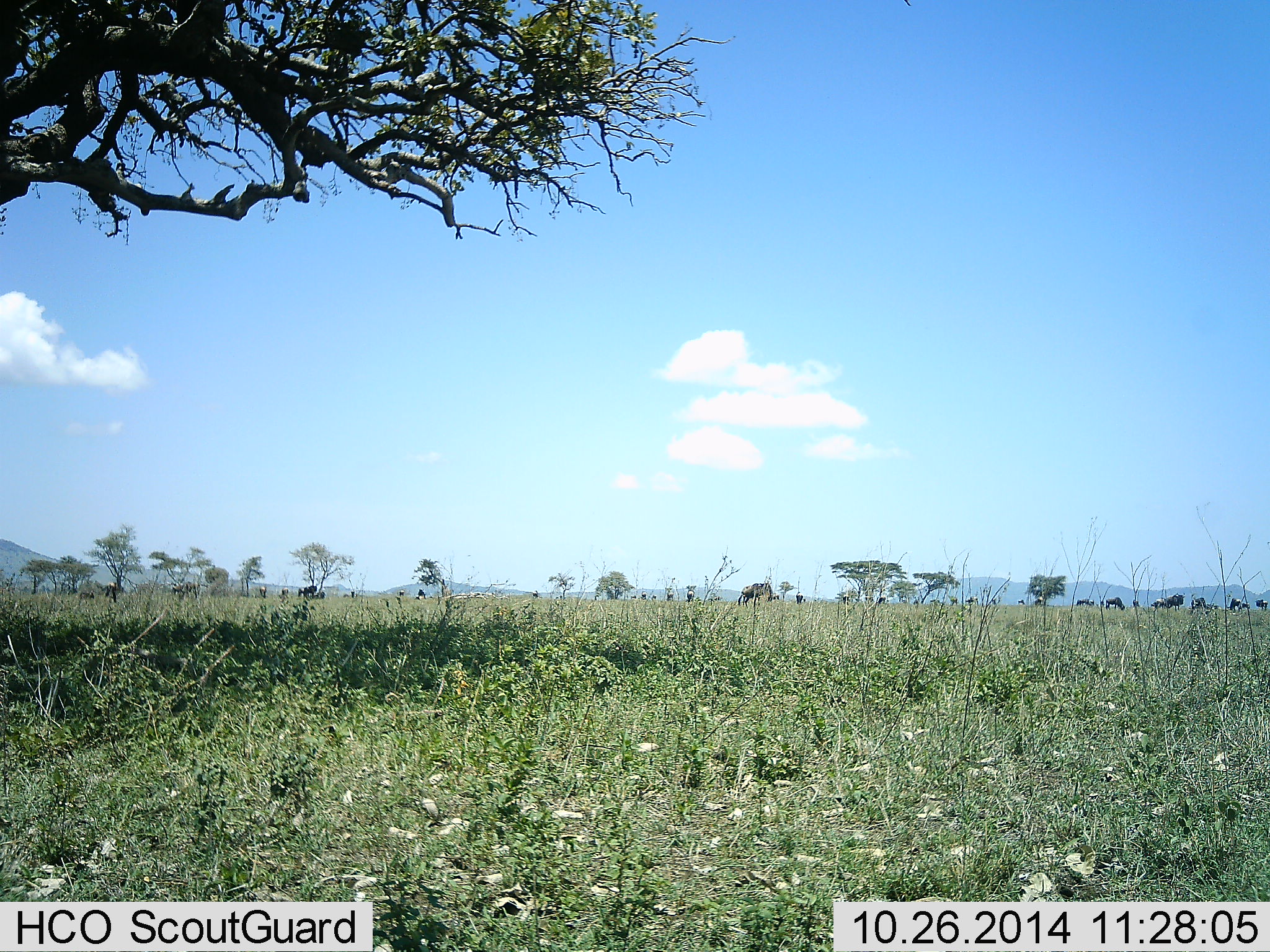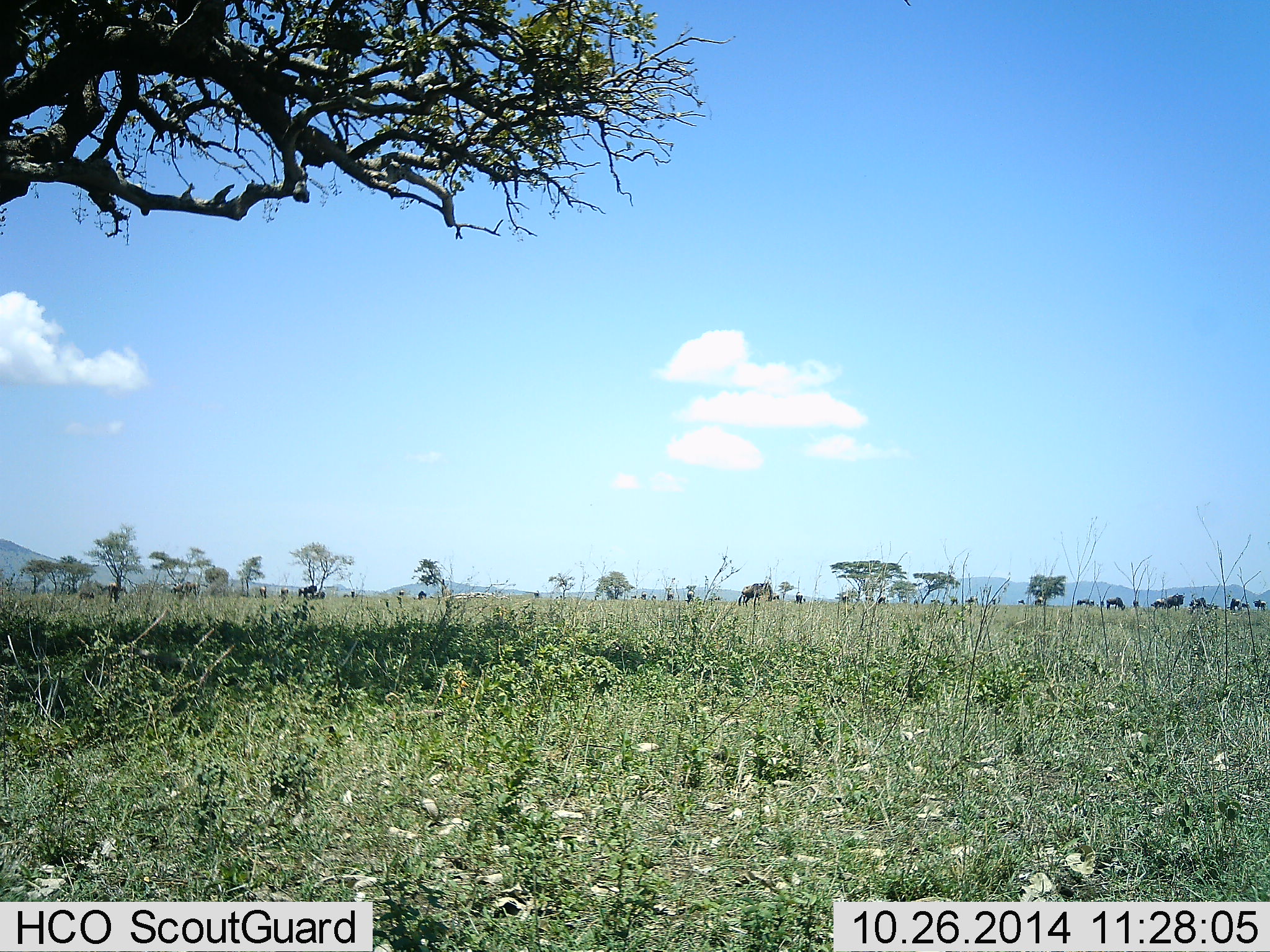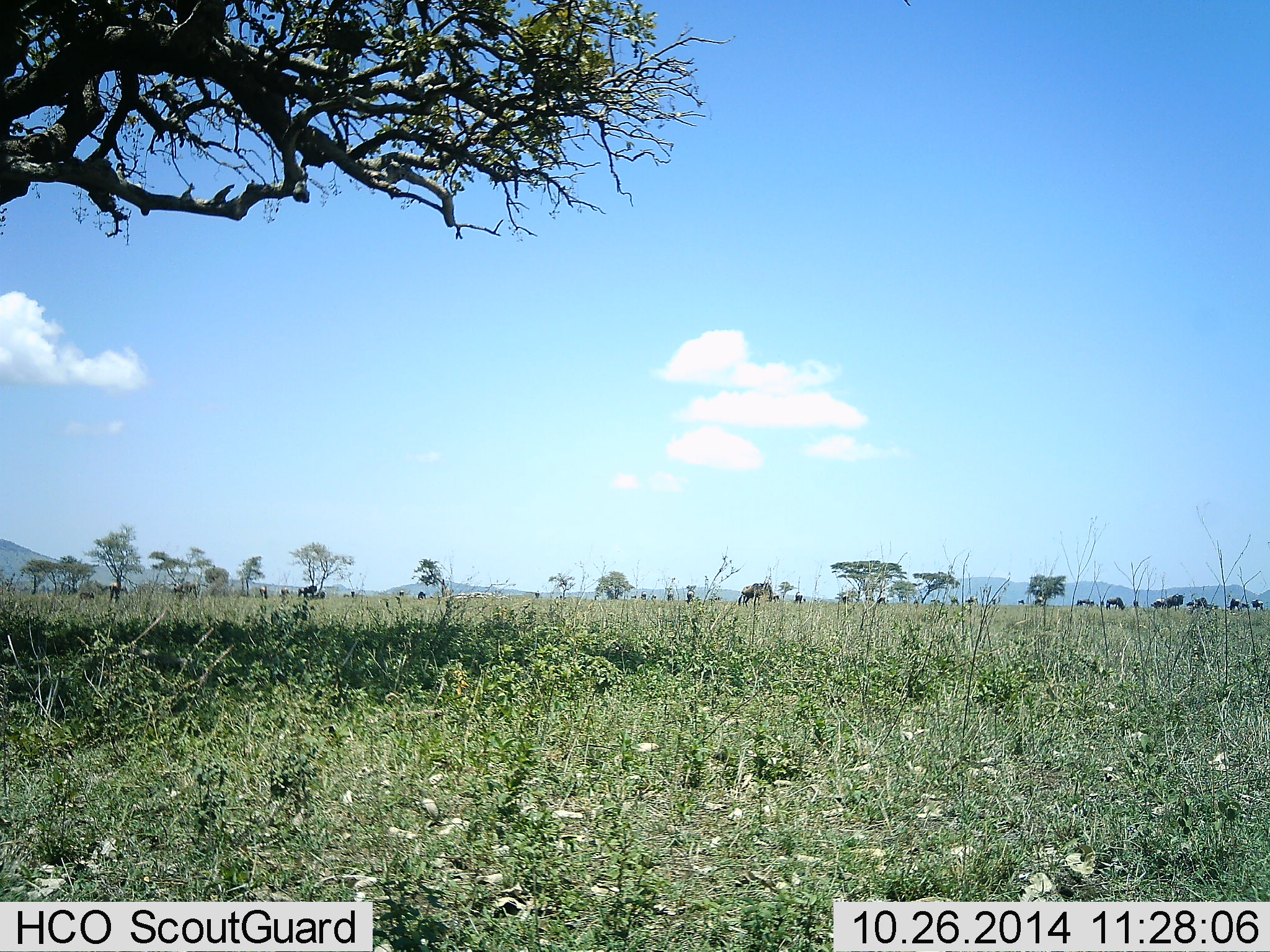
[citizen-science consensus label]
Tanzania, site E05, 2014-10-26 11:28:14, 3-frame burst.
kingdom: Animalia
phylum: Chordata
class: Mammalia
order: Artiodactyla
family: Bovidae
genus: Connochaetes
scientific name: Connochaetes taurinus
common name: blue wildebeest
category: wildebeest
Wildebeest (blue wildebeest) (Connochaetes taurinus), count 11-50. Behavior (volunteer vote fractions): standing 70%, resting 10%, moving 10%, interacting 0%. Young present (vote fraction): 0%. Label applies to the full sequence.